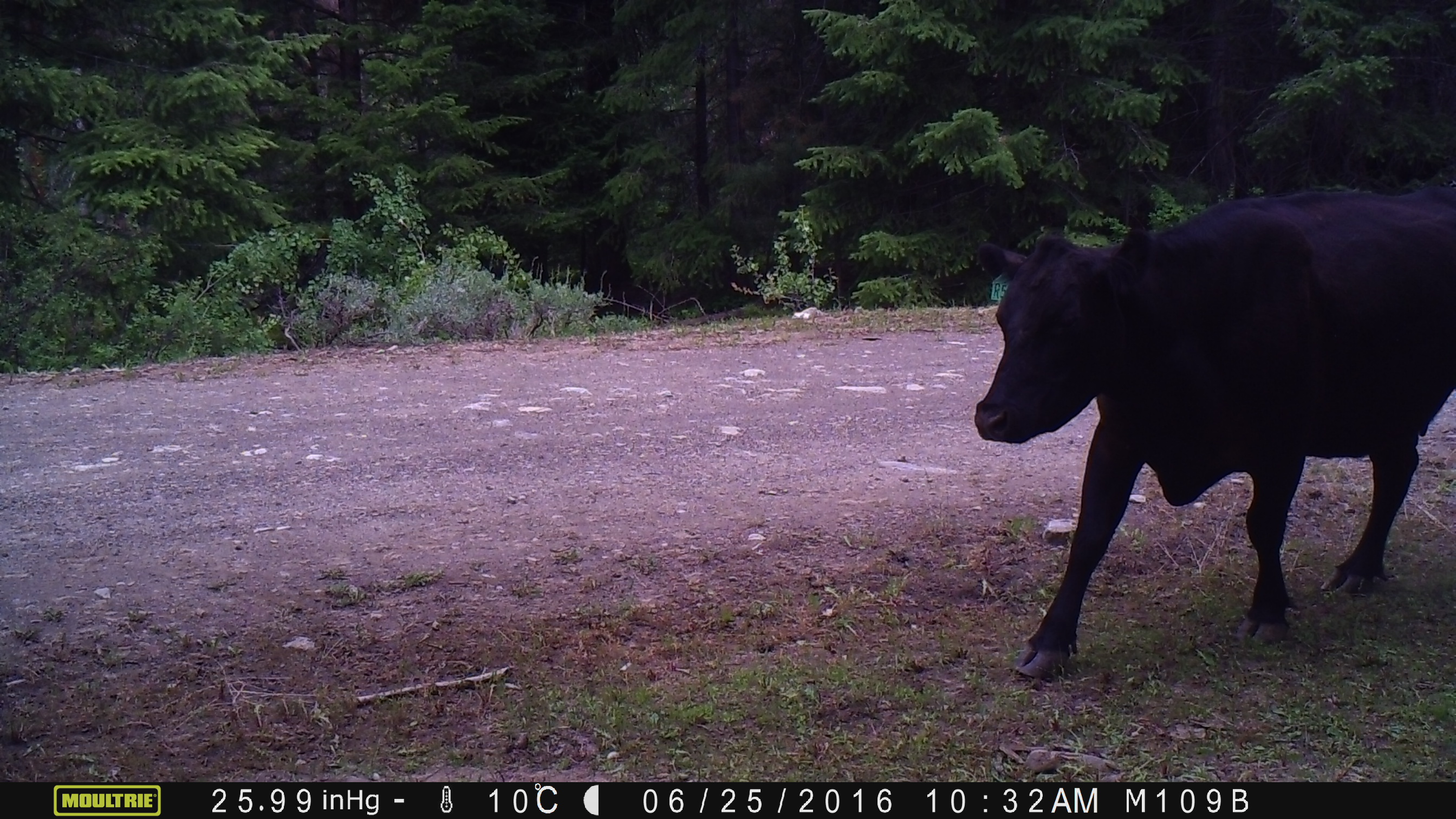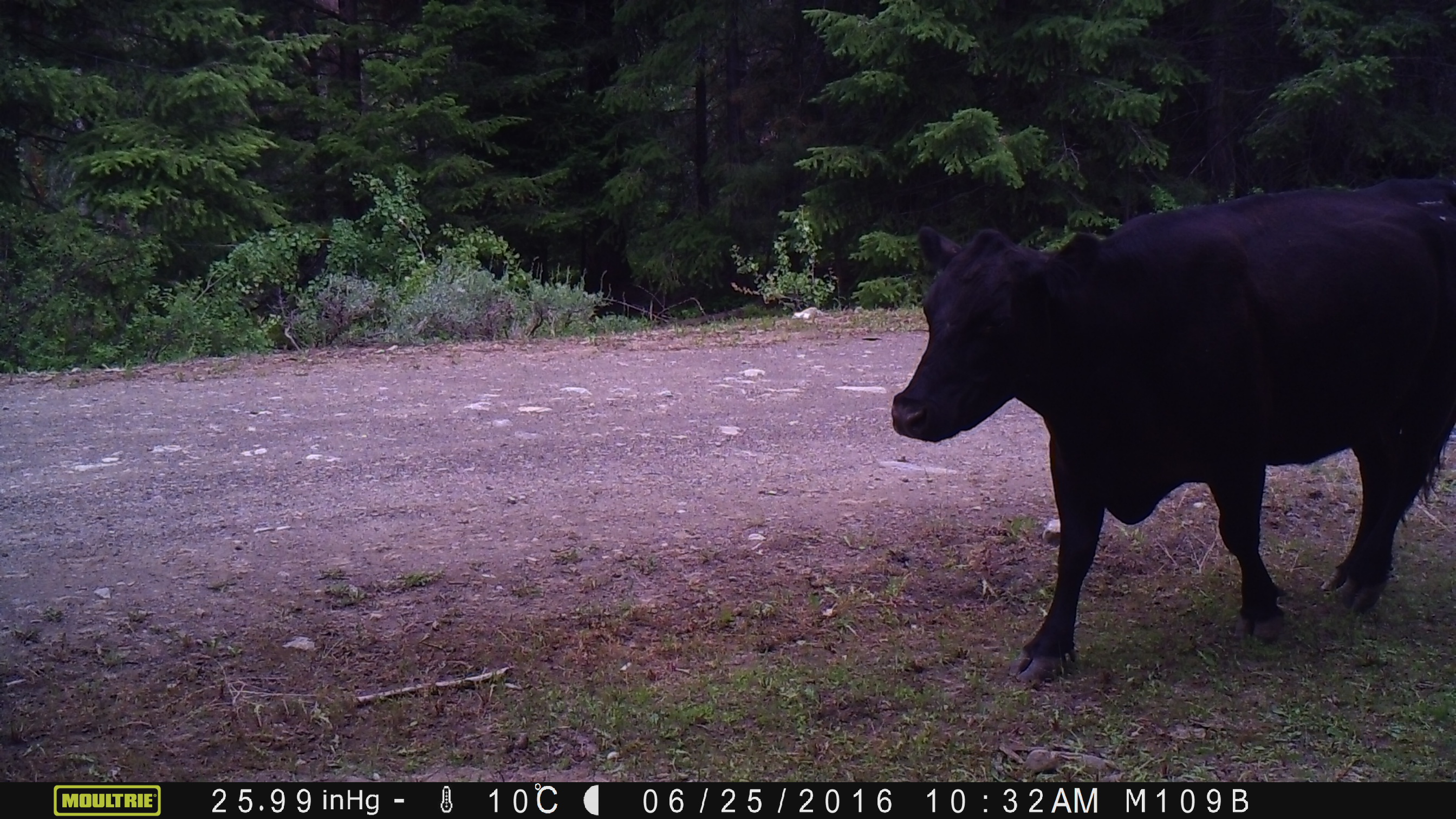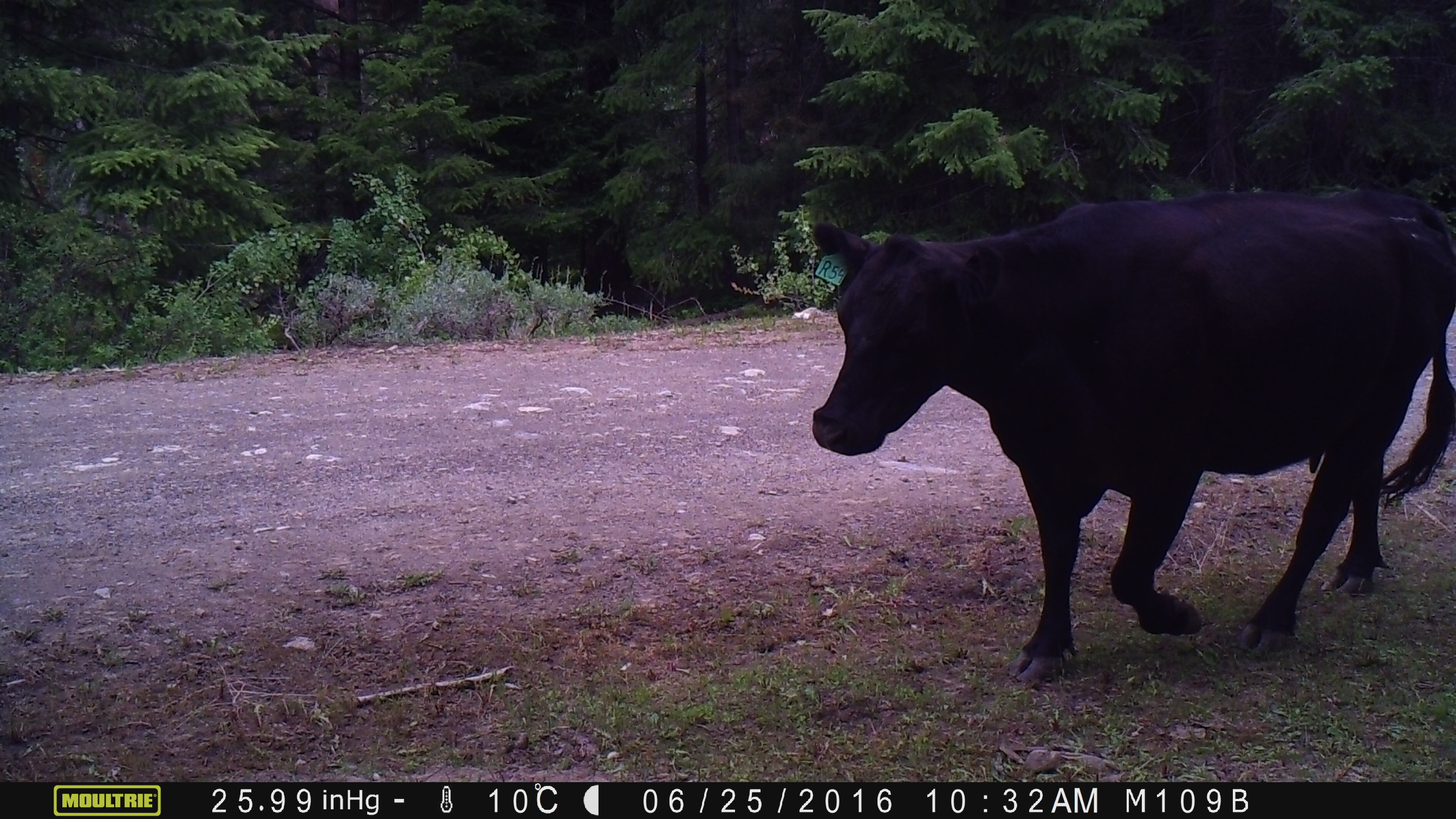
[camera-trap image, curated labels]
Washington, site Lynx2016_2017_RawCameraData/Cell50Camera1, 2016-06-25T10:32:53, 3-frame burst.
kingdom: Animalia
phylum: Chordata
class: Mammalia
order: Artiodactyla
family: Bovidae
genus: Bos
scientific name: Bos taurus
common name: domestic cattle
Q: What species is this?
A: Domestic cattle (Bos taurus).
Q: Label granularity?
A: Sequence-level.